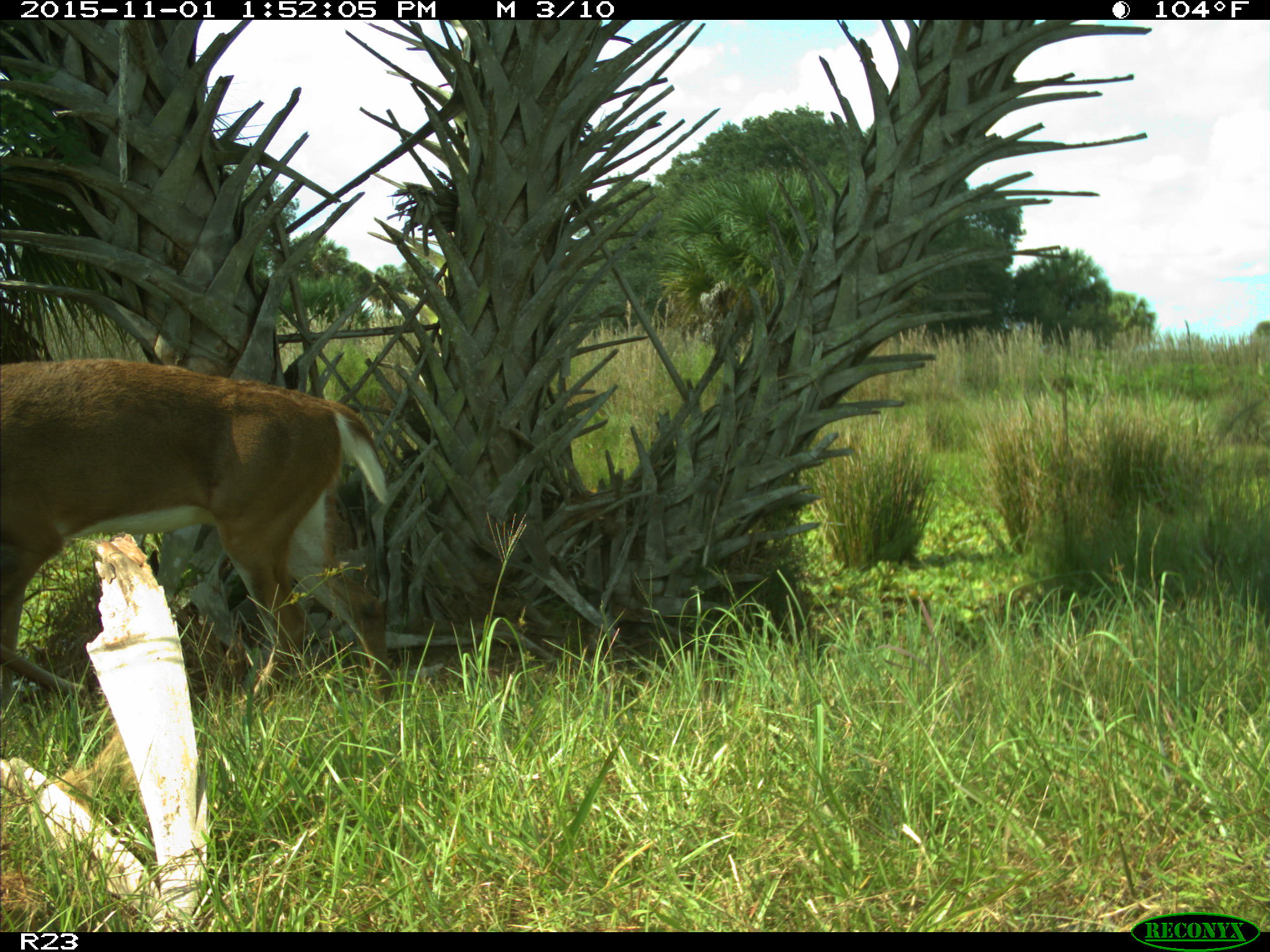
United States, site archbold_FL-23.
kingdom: Animalia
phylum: Chordata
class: Mammalia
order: Artiodactyla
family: Cervidae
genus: Odocoileus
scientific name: Odocoileus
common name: deer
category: unidentified deer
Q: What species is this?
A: Unidentified deer (deer) (Odocoileus).